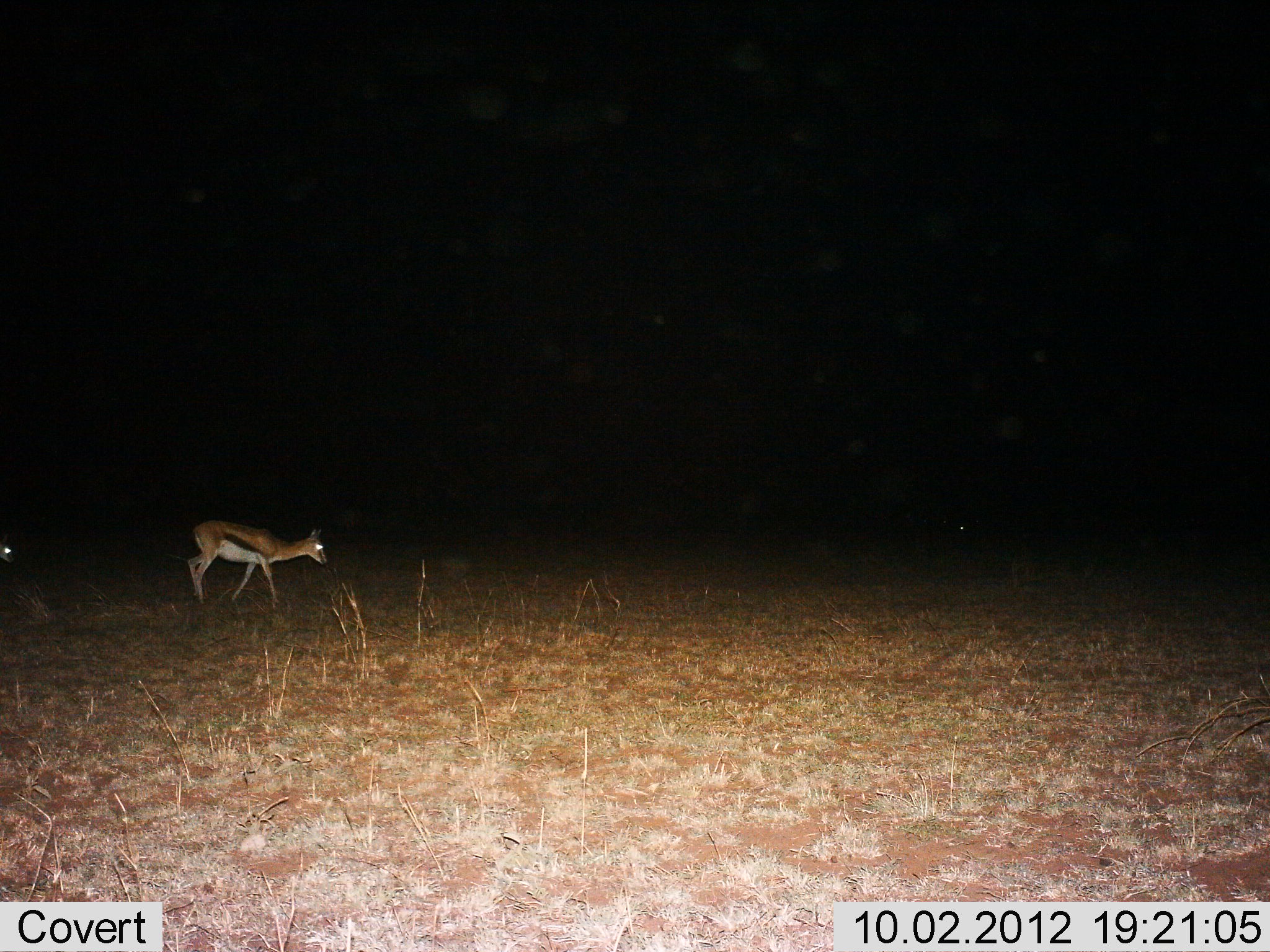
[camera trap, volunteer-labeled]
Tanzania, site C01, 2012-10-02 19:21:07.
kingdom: Animalia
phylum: Chordata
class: Mammalia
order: Artiodactyla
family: Bovidae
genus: Eudorcas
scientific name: Eudorcas thomsonii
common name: thomson's gazelle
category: gazellethomsons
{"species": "gazellethomsons (thomson's gazelle) (Eudorcas thomsonii)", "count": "2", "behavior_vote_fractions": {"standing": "40%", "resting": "0%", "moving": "60%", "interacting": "0%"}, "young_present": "0%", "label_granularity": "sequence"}